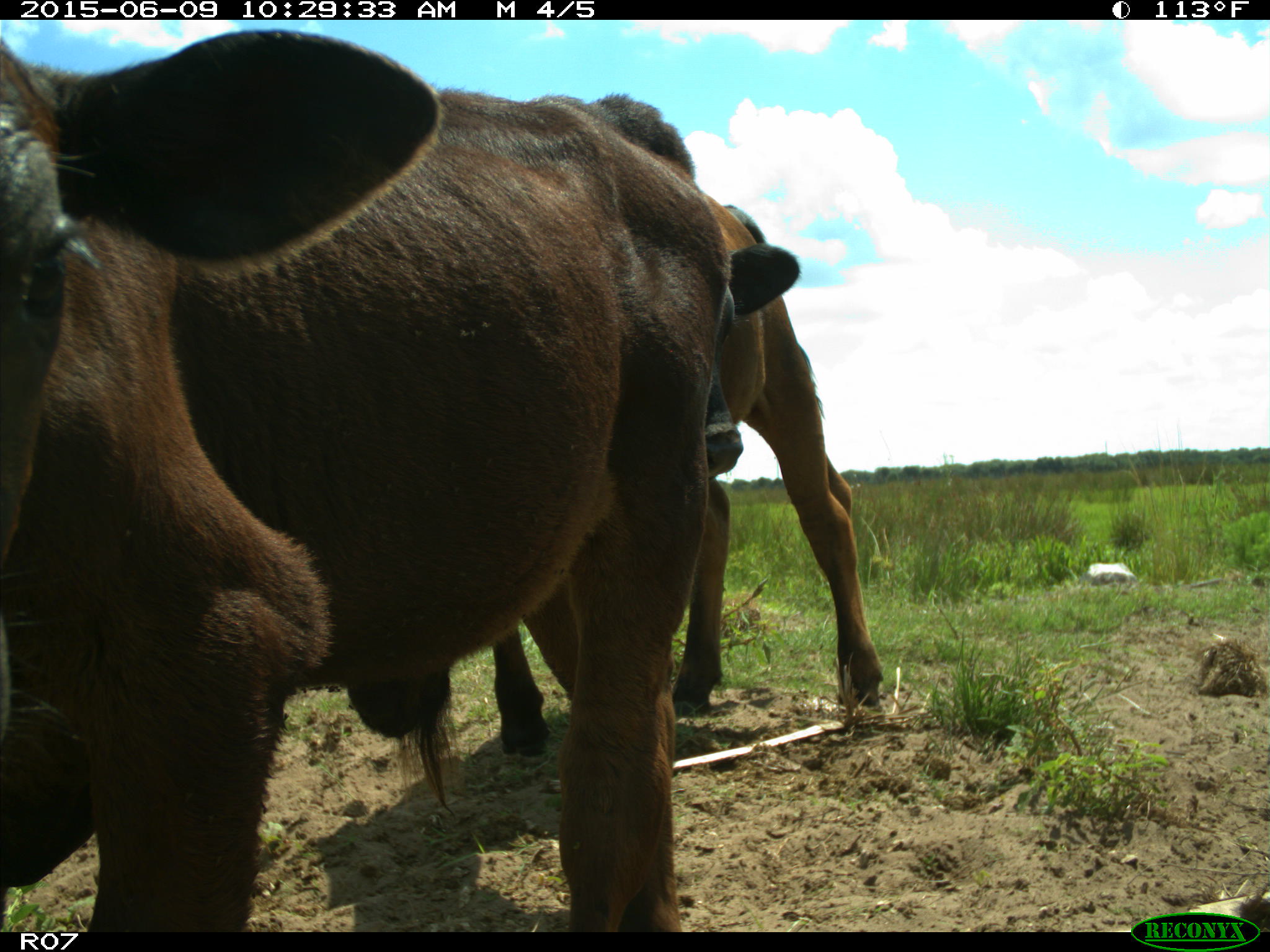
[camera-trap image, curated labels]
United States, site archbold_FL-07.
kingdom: Animalia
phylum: Chordata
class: Mammalia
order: Artiodactyla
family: Bovidae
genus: Bos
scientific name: Bos taurus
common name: domestic cow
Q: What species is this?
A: Bos taurus (domestic cow).